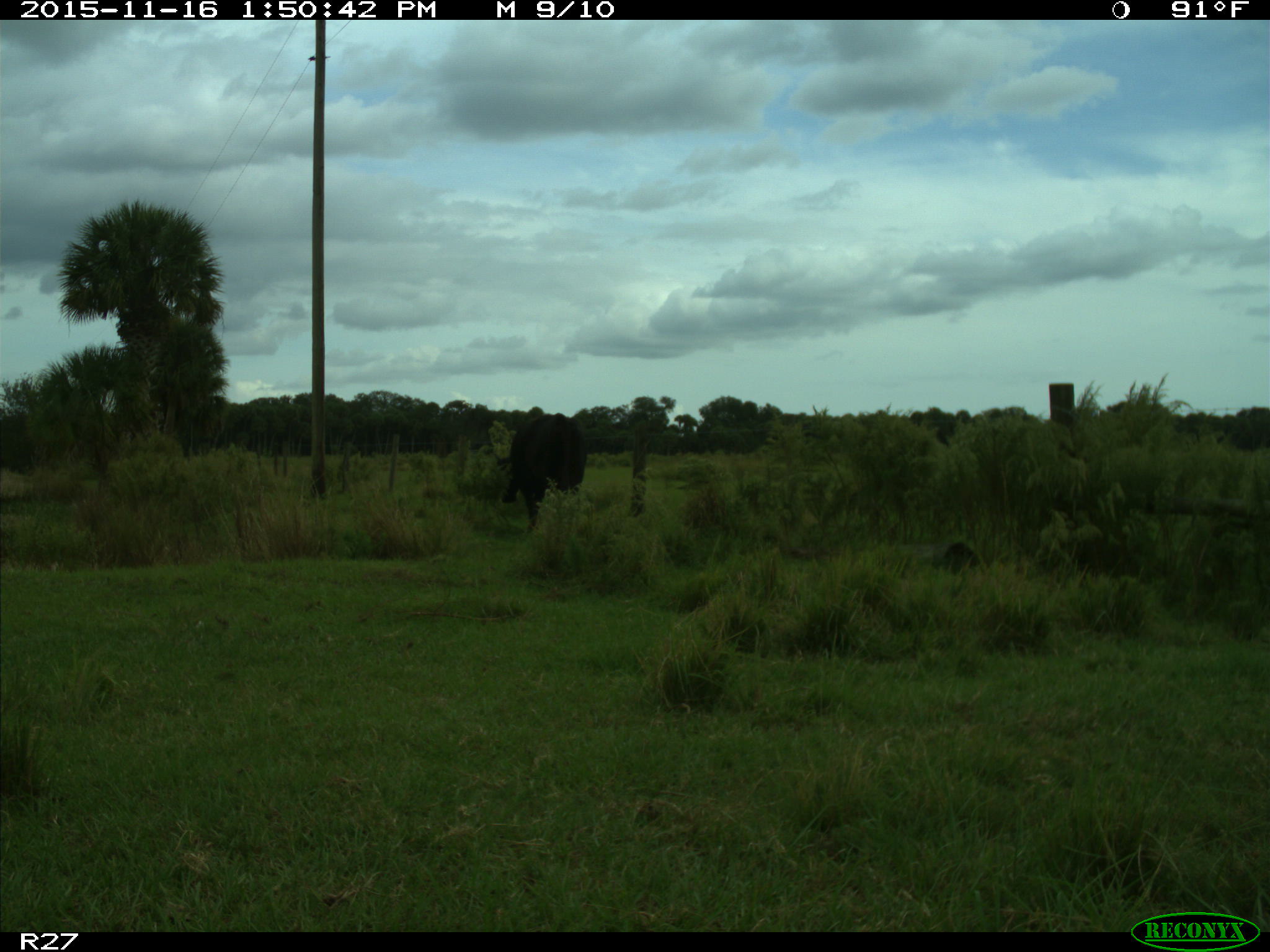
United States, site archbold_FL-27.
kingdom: Animalia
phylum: Chordata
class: Mammalia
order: Artiodactyla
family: Bovidae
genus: Bos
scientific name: Bos taurus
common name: domestic cow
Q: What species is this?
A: Bos taurus (domestic cow).